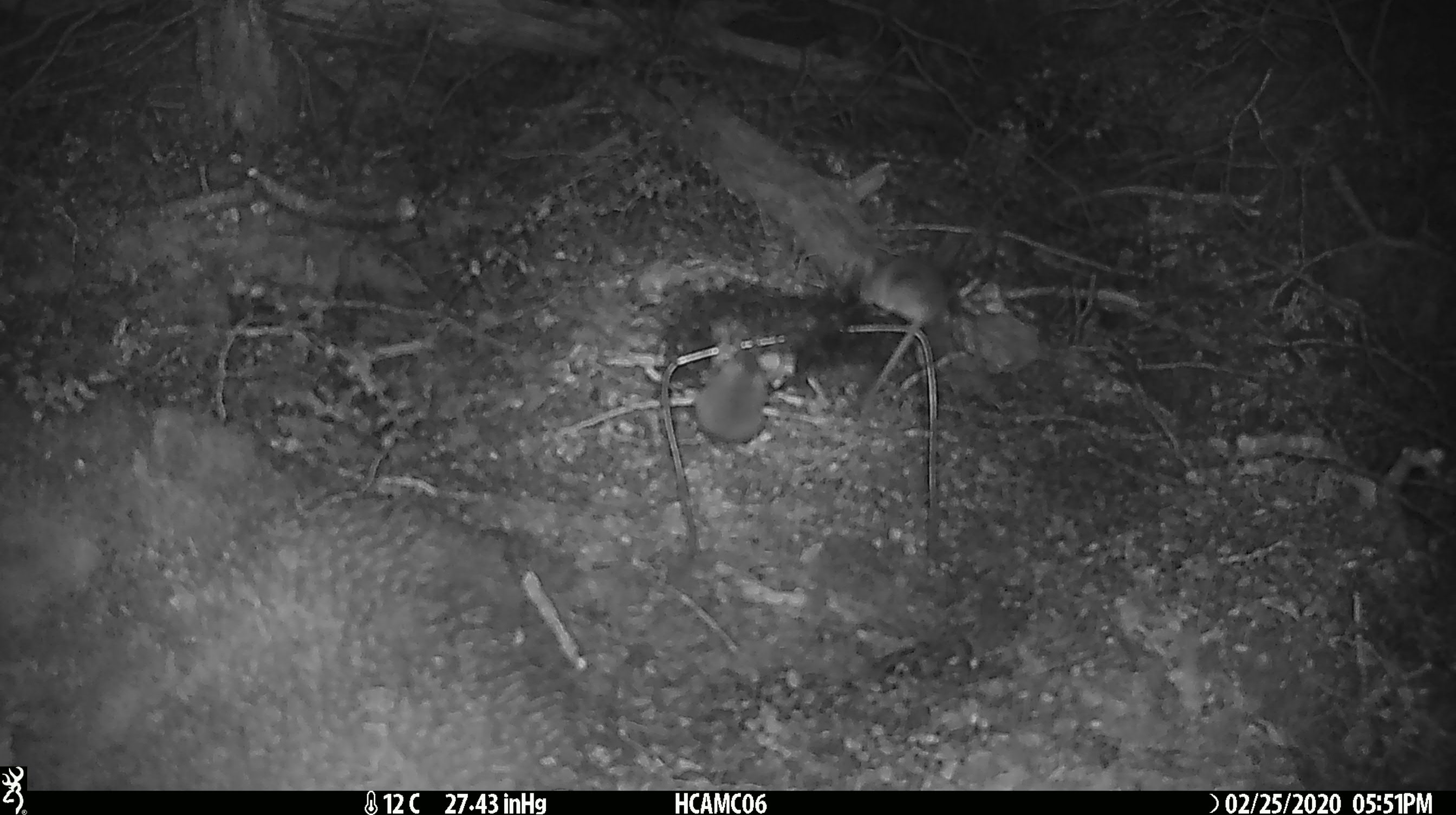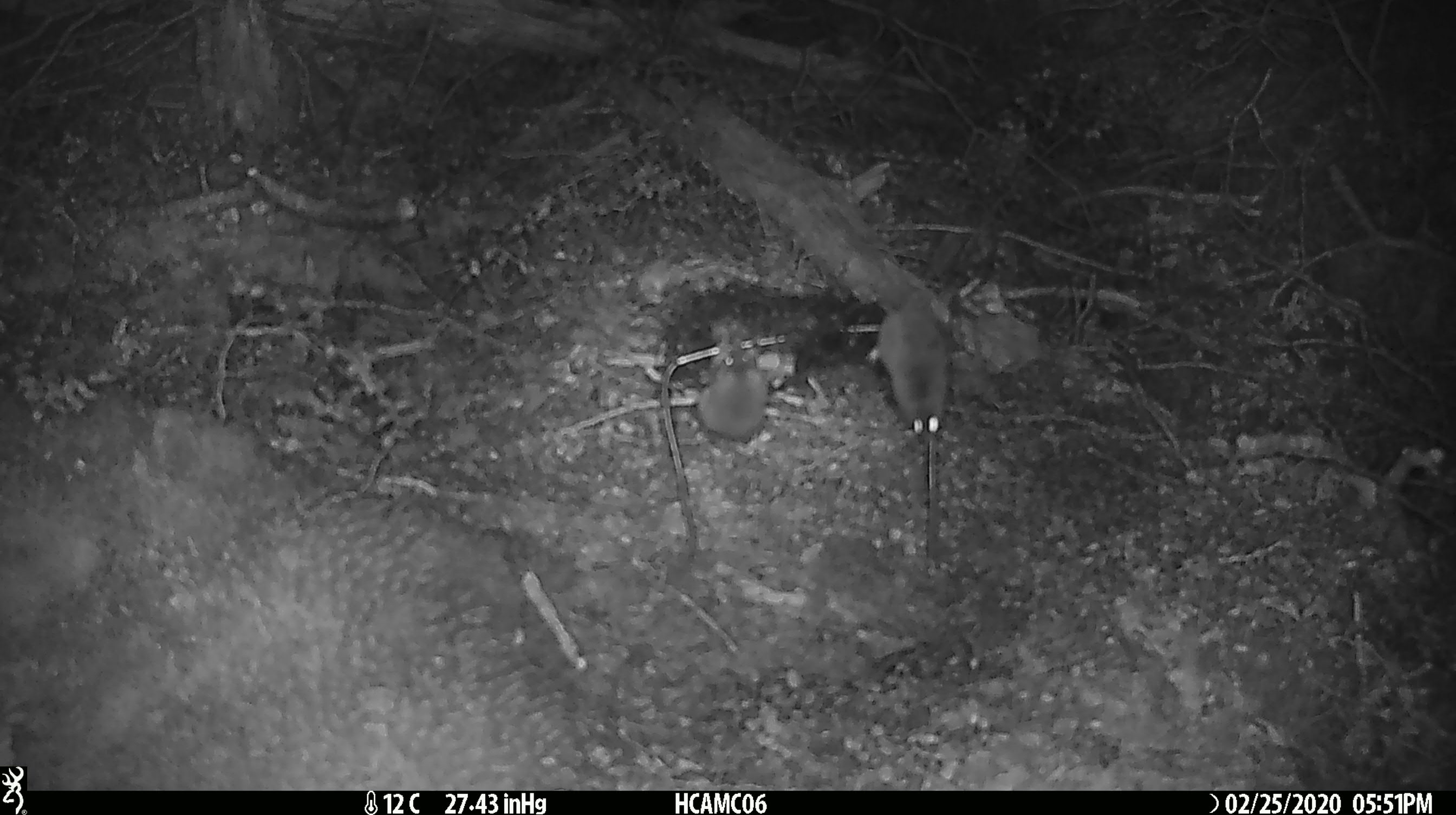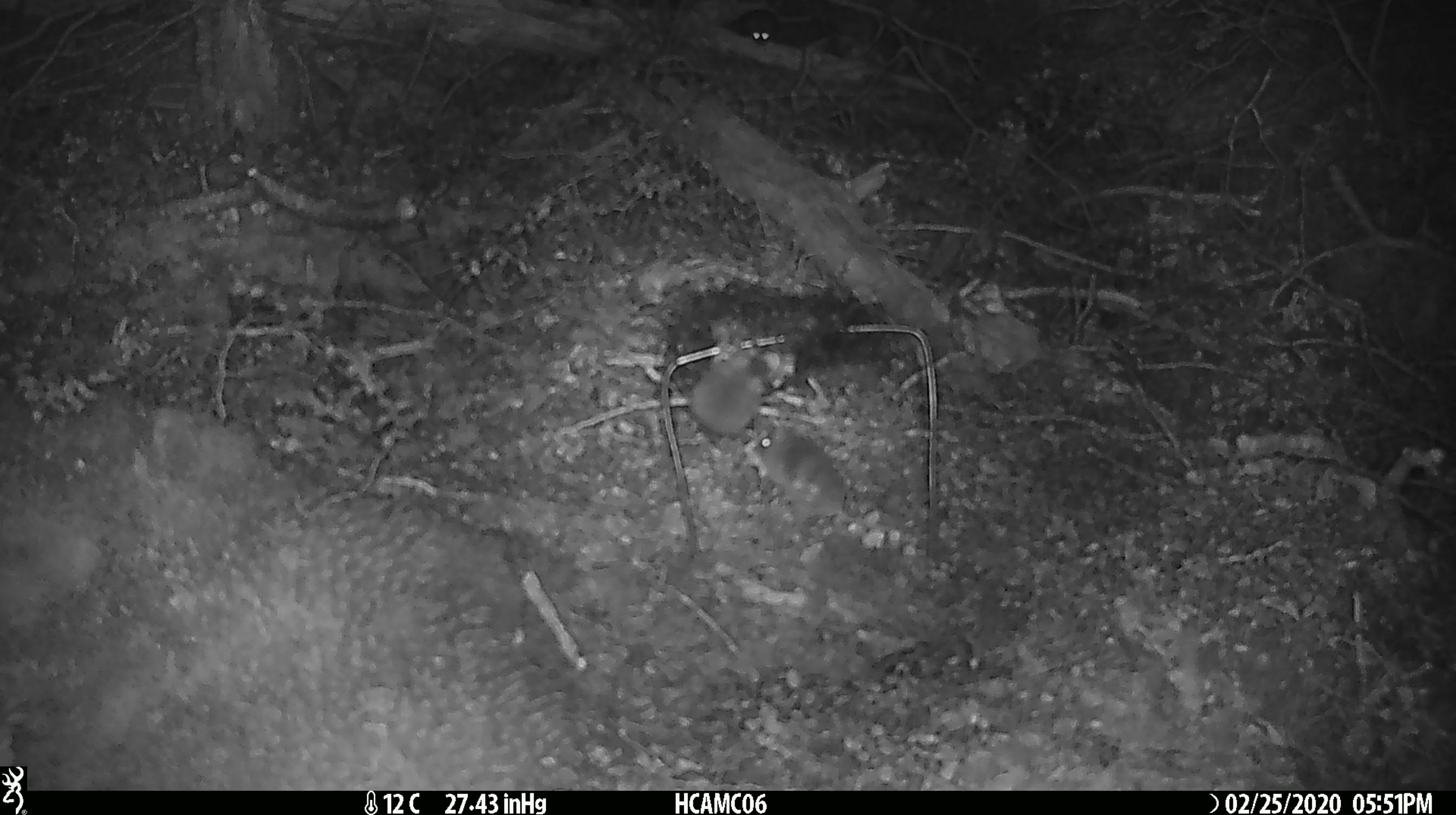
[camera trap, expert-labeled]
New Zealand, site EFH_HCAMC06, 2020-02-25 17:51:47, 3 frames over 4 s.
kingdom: Animalia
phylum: Chordata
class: Mammalia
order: Rodentia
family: Muridae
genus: Mus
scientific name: Mus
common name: mouse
Mouse (Mus).